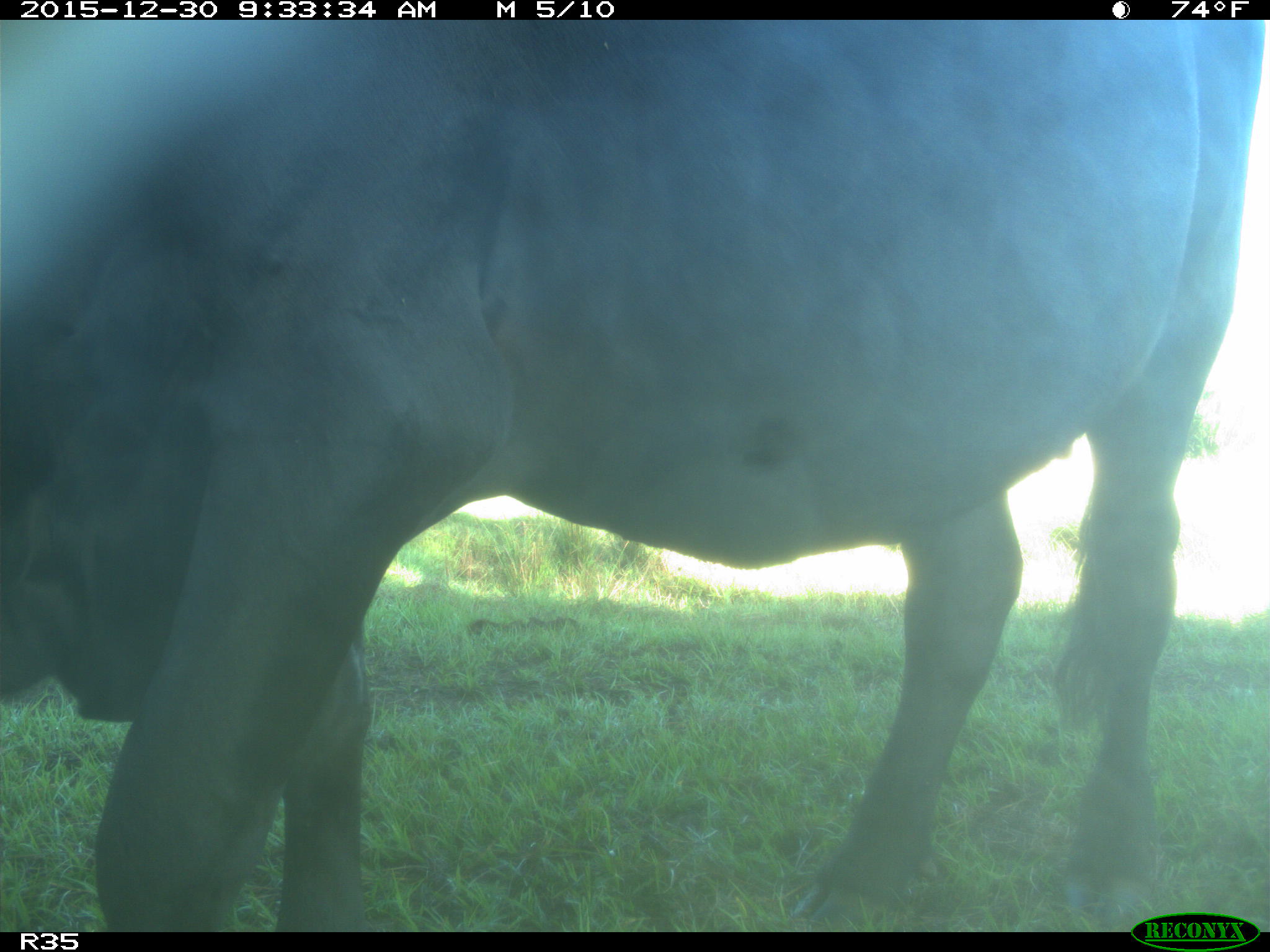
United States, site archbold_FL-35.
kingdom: Animalia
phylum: Chordata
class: Mammalia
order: Artiodactyla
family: Bovidae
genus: Bos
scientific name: Bos taurus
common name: domestic cow